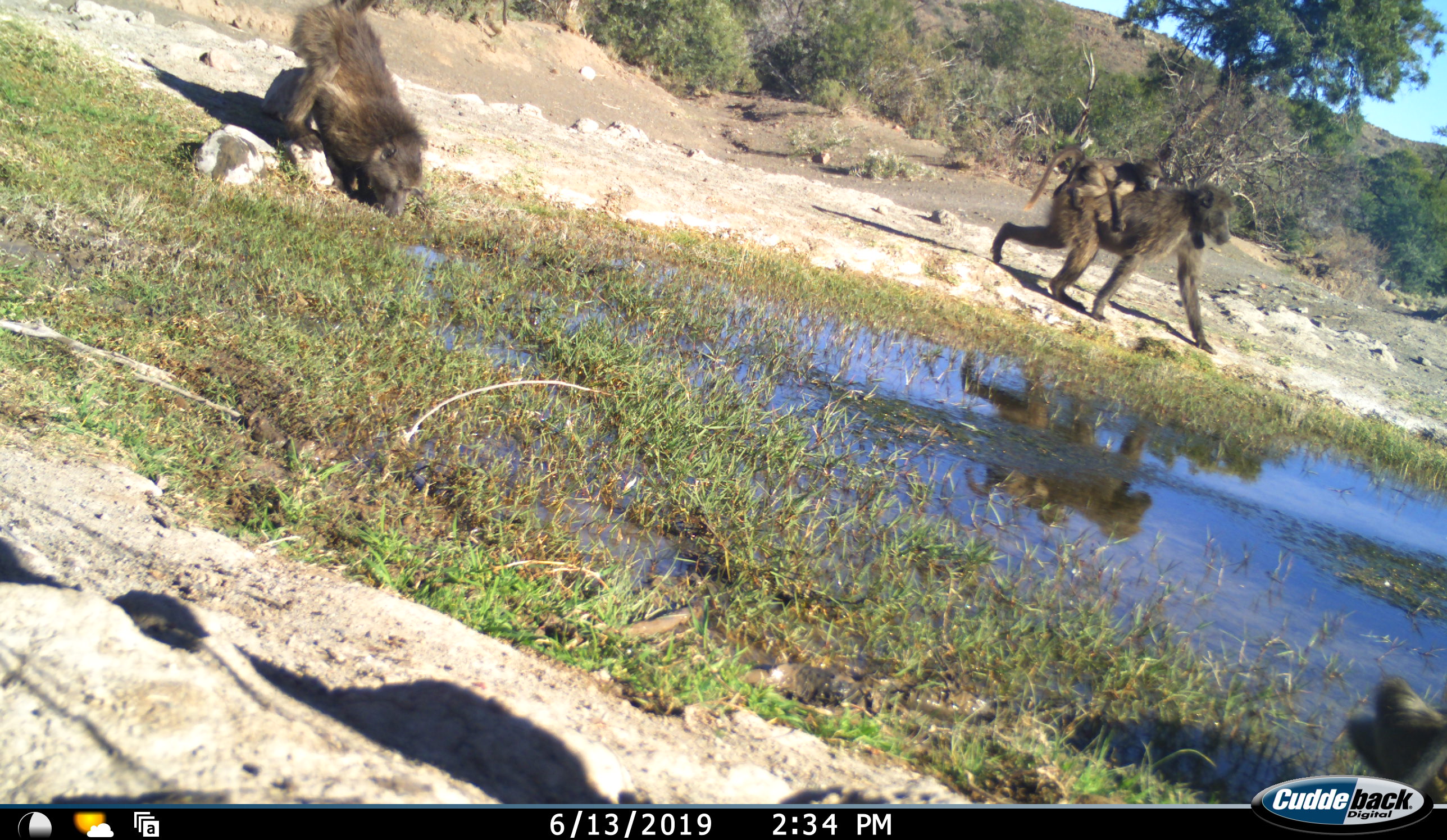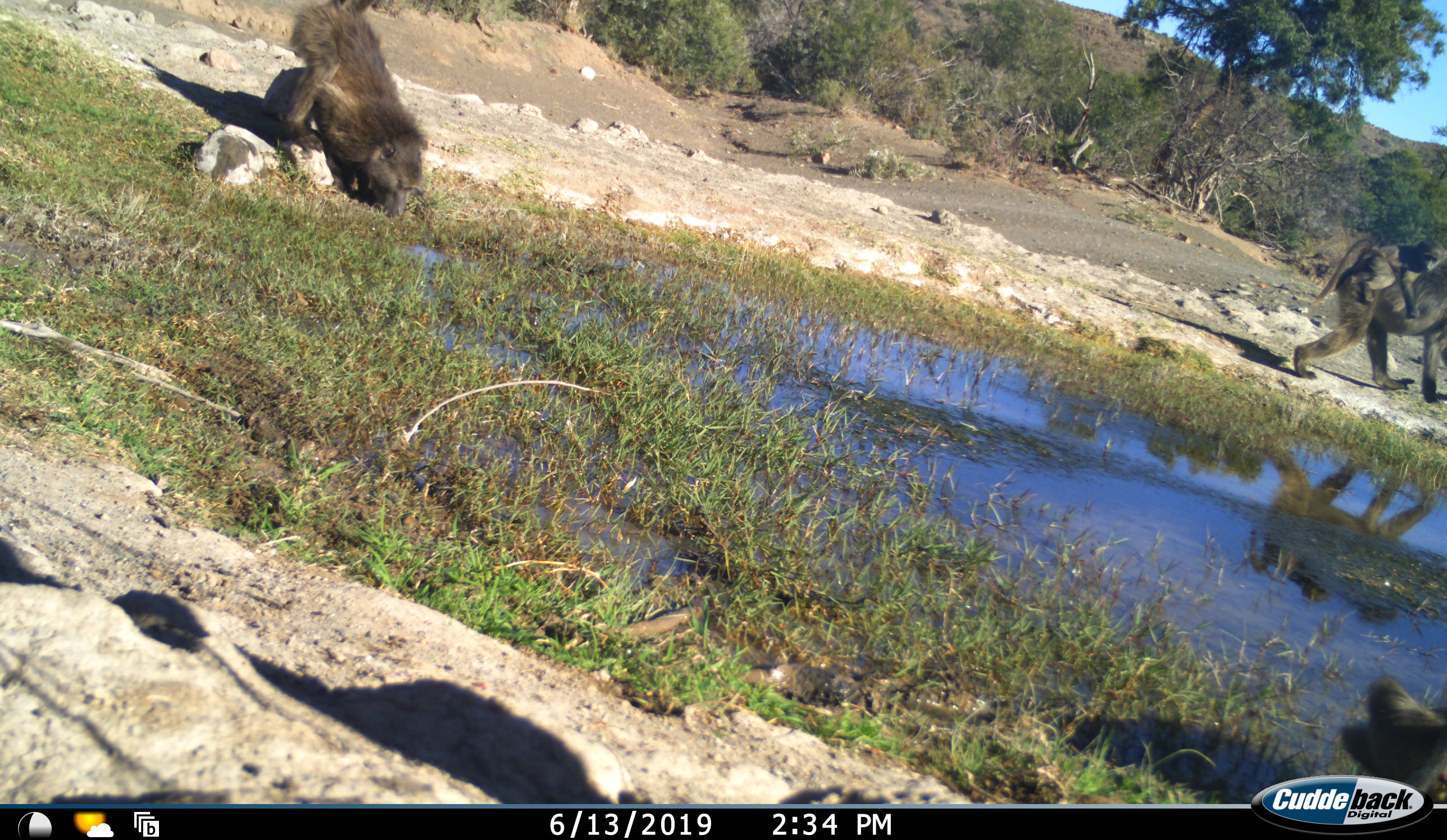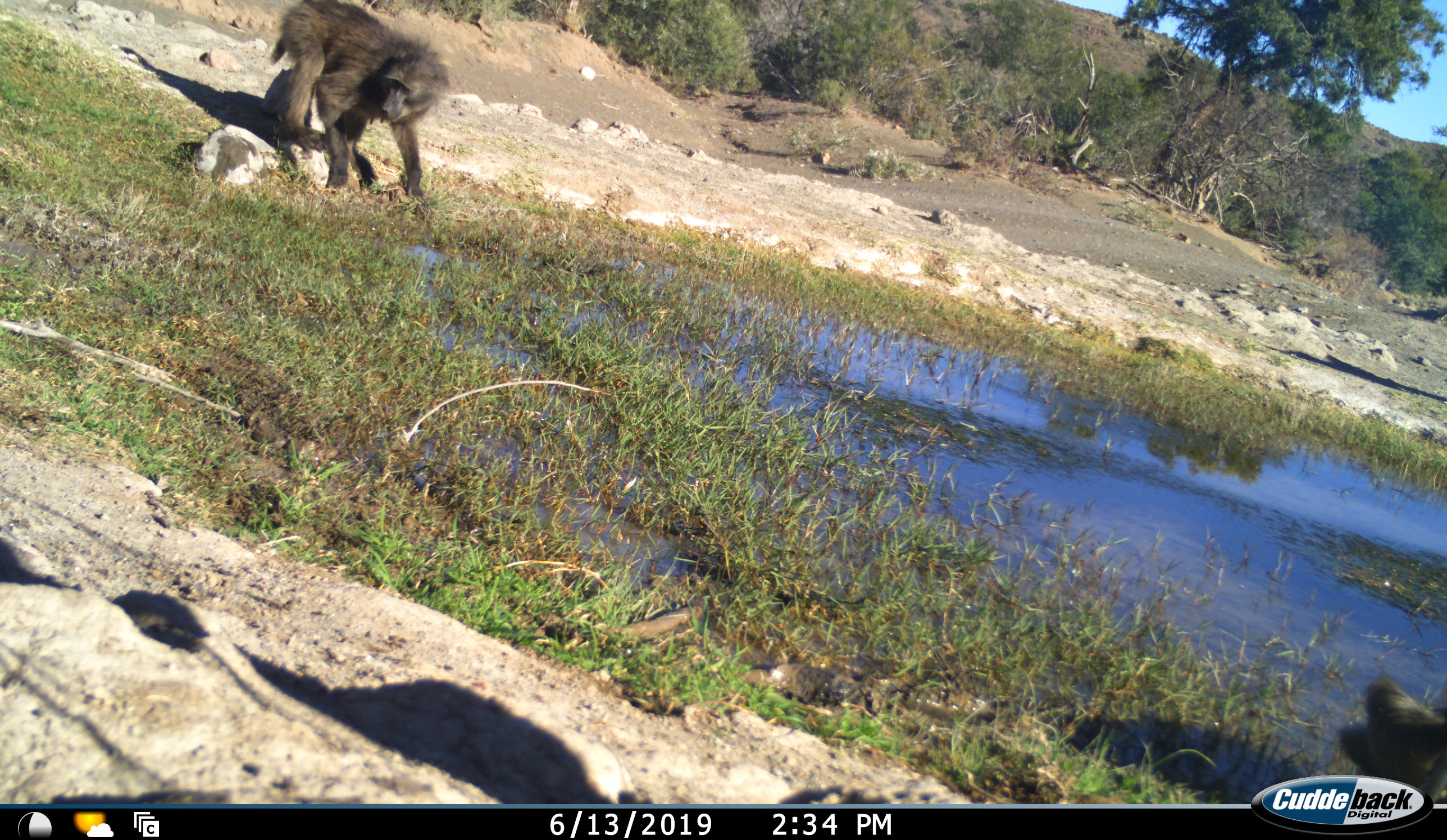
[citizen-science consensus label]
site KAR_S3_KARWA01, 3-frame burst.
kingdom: Animalia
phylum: Chordata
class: Mammalia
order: Primates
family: Cercopithecidae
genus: Papio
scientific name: Papio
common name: baboon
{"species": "baboon (Papio)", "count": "3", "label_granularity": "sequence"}